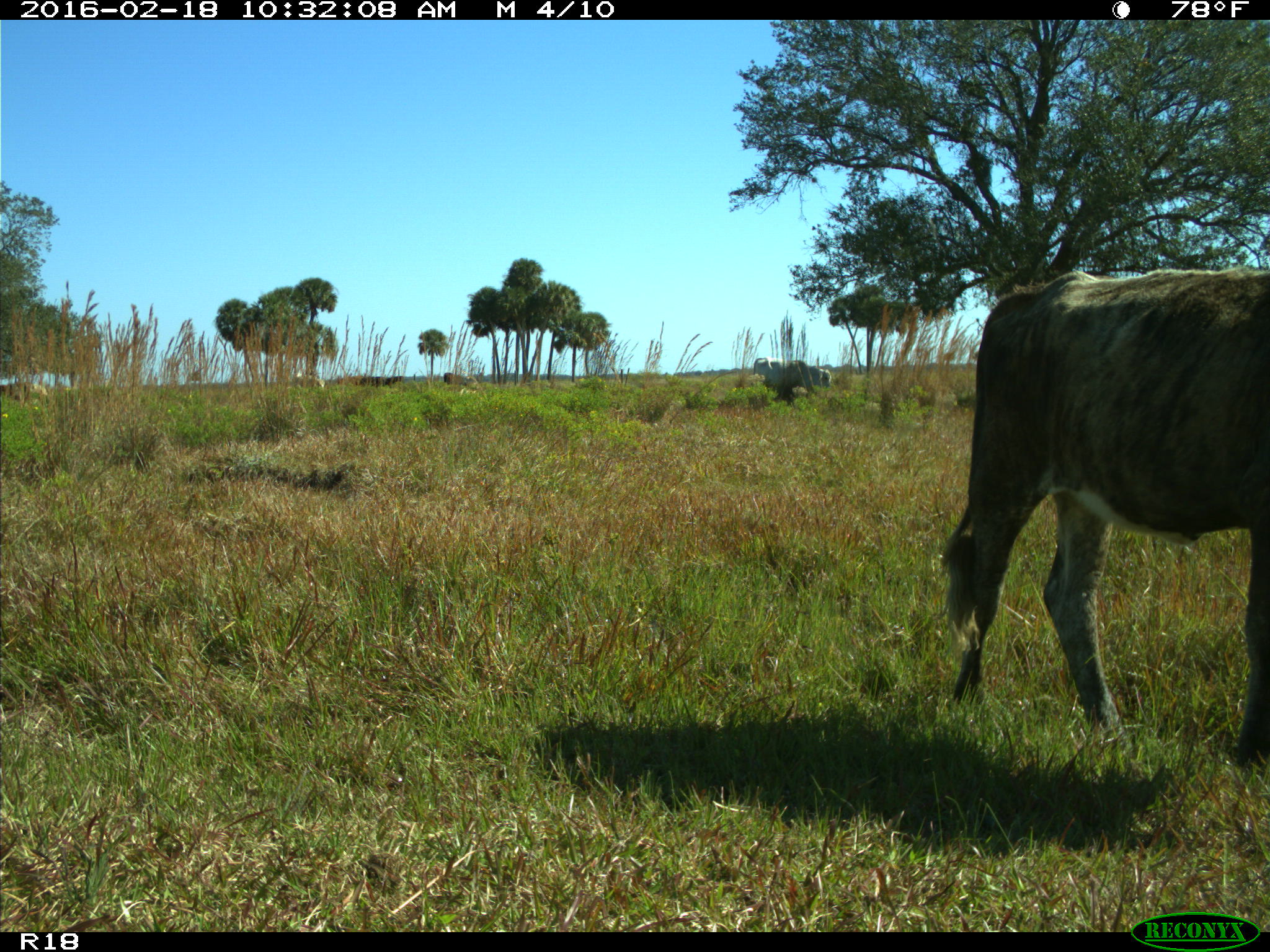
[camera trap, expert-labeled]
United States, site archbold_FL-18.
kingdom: Animalia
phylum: Chordata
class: Mammalia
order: Artiodactyla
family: Bovidae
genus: Bos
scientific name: Bos taurus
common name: domestic cow